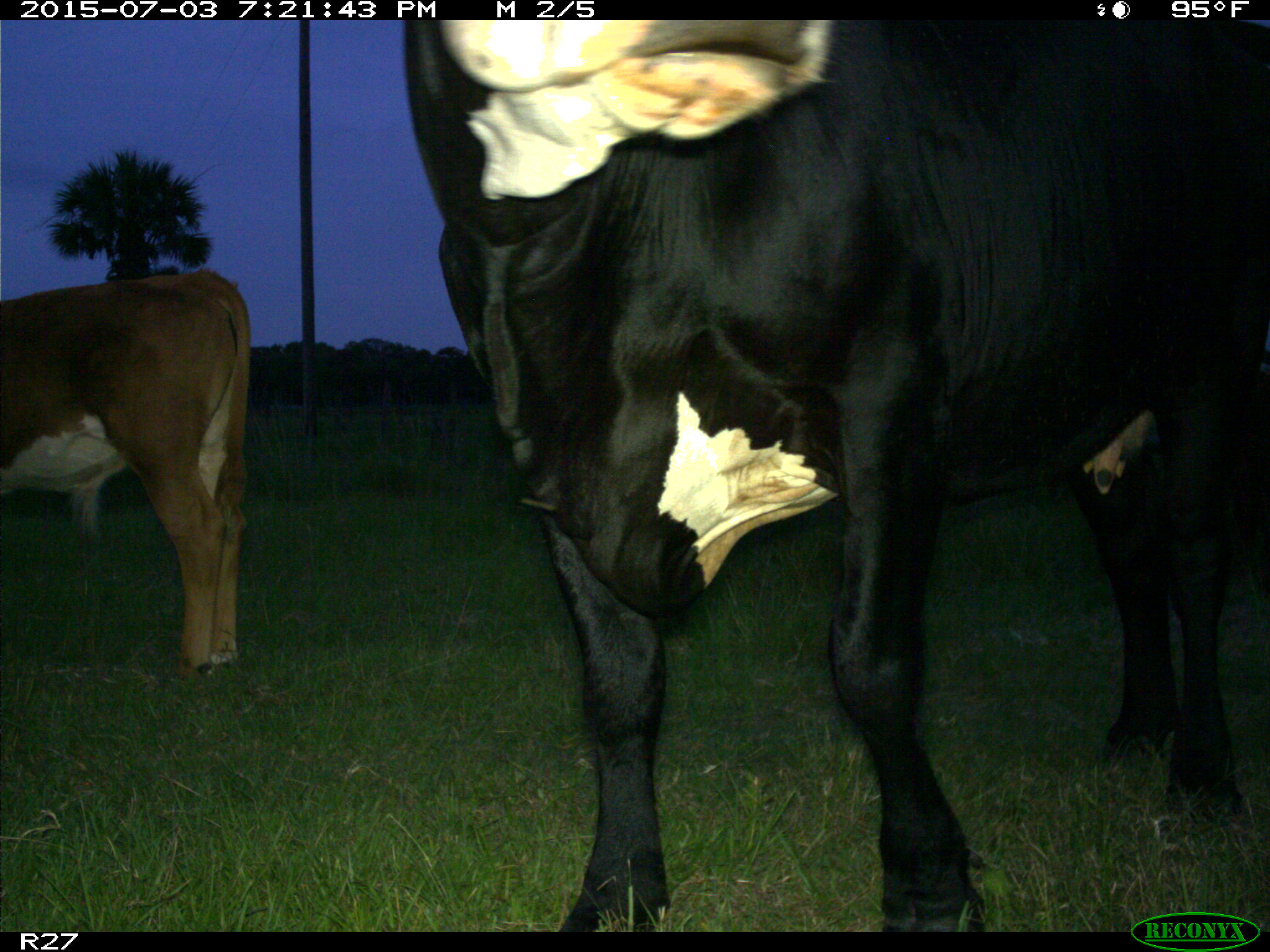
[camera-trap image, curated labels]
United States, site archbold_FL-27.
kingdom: Animalia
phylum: Chordata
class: Mammalia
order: Artiodactyla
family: Bovidae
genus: Bos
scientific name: Bos taurus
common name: domestic cow